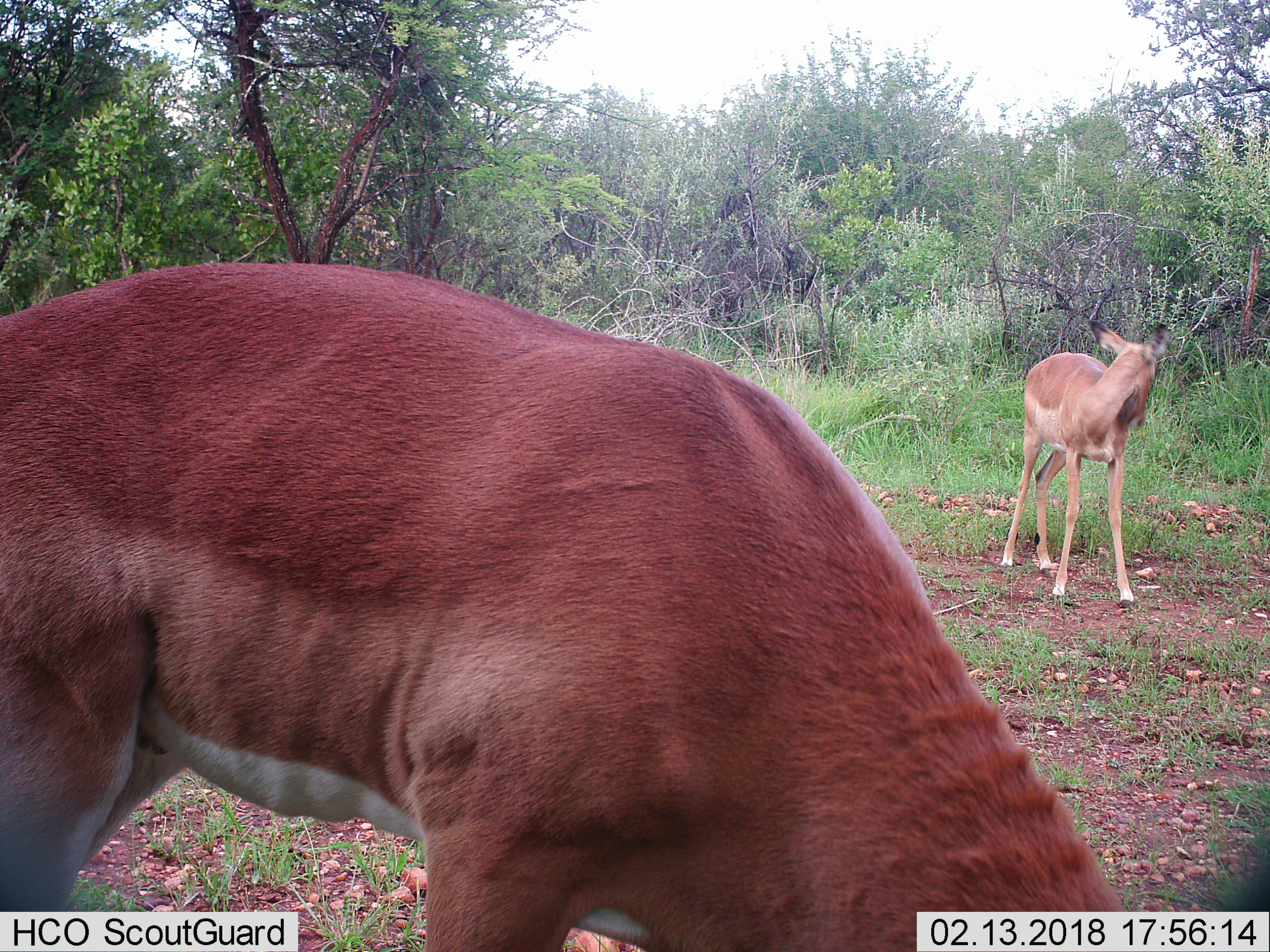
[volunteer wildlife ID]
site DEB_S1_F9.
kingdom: Animalia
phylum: Chordata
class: Mammalia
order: Artiodactyla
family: Bovidae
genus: Aepyceros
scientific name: Aepyceros melampus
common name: impala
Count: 2.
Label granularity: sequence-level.